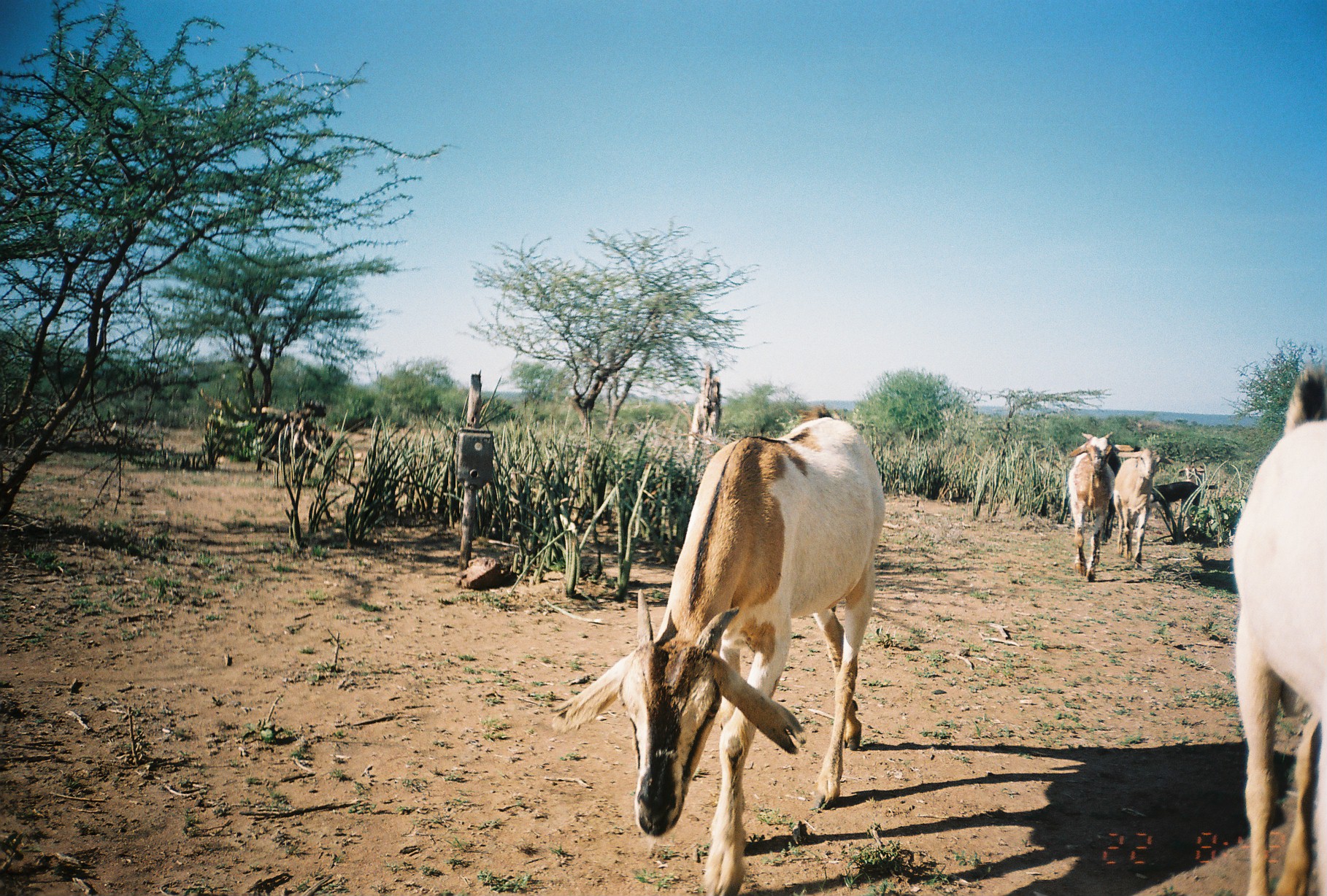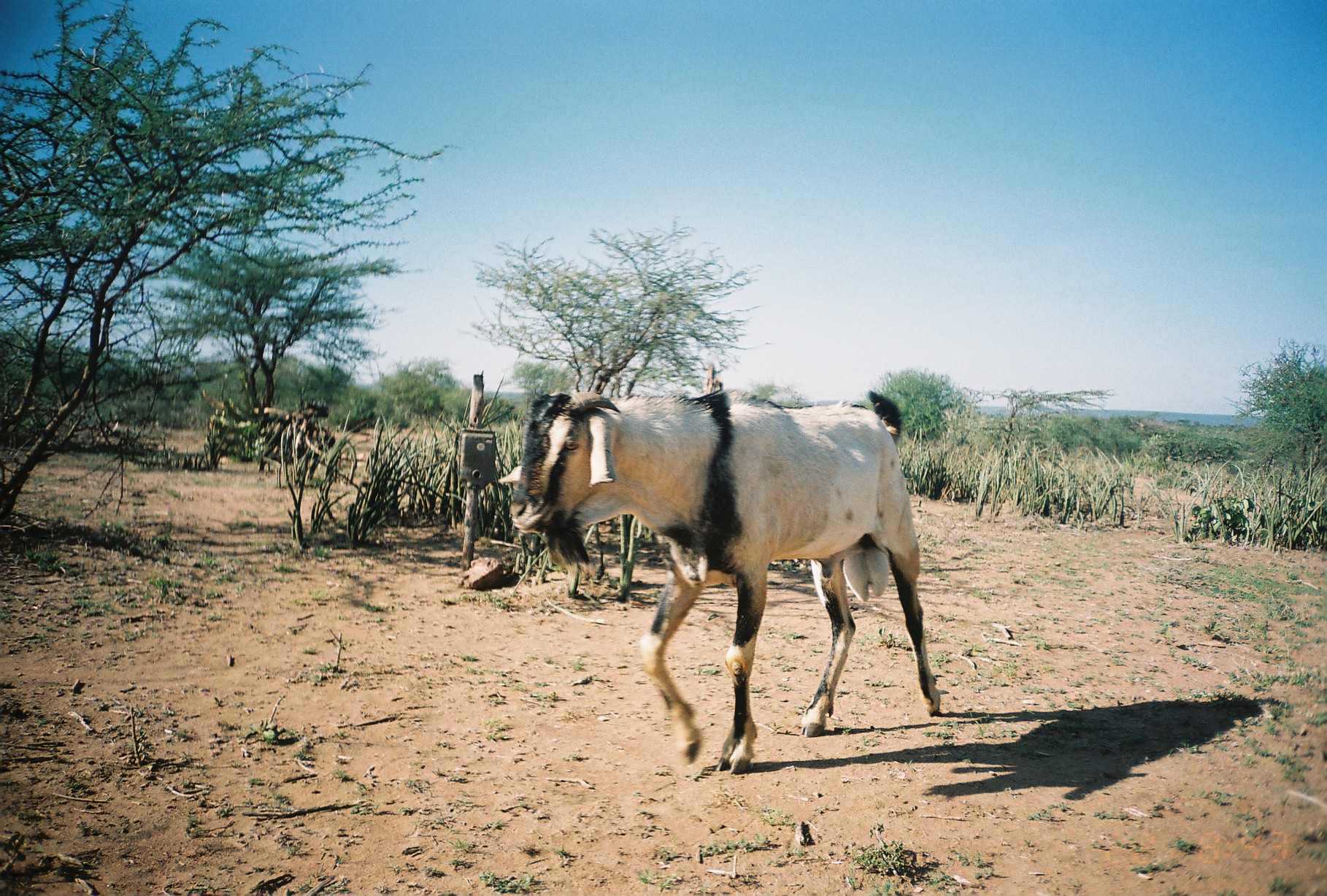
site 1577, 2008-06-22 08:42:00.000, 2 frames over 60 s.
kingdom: Animalia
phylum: Chordata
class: Mammalia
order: Artiodactyla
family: Bovidae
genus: Capra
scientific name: Capra aegagrus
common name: wild goat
Capra aegagrus (wild goat), count 6.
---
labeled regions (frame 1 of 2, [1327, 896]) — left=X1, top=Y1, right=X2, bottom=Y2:
capra aegagrus: left=549, top=413, right=884, bottom=892; left=1229, top=364, right=1326, bottom=891; left=1066, top=431, right=1133, bottom=582; left=1113, top=448, right=1171, bottom=569; left=1149, top=480, right=1218, bottom=521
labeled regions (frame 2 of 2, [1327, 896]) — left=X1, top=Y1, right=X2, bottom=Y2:
capra aegagrus: left=498, top=382, right=942, bottom=776